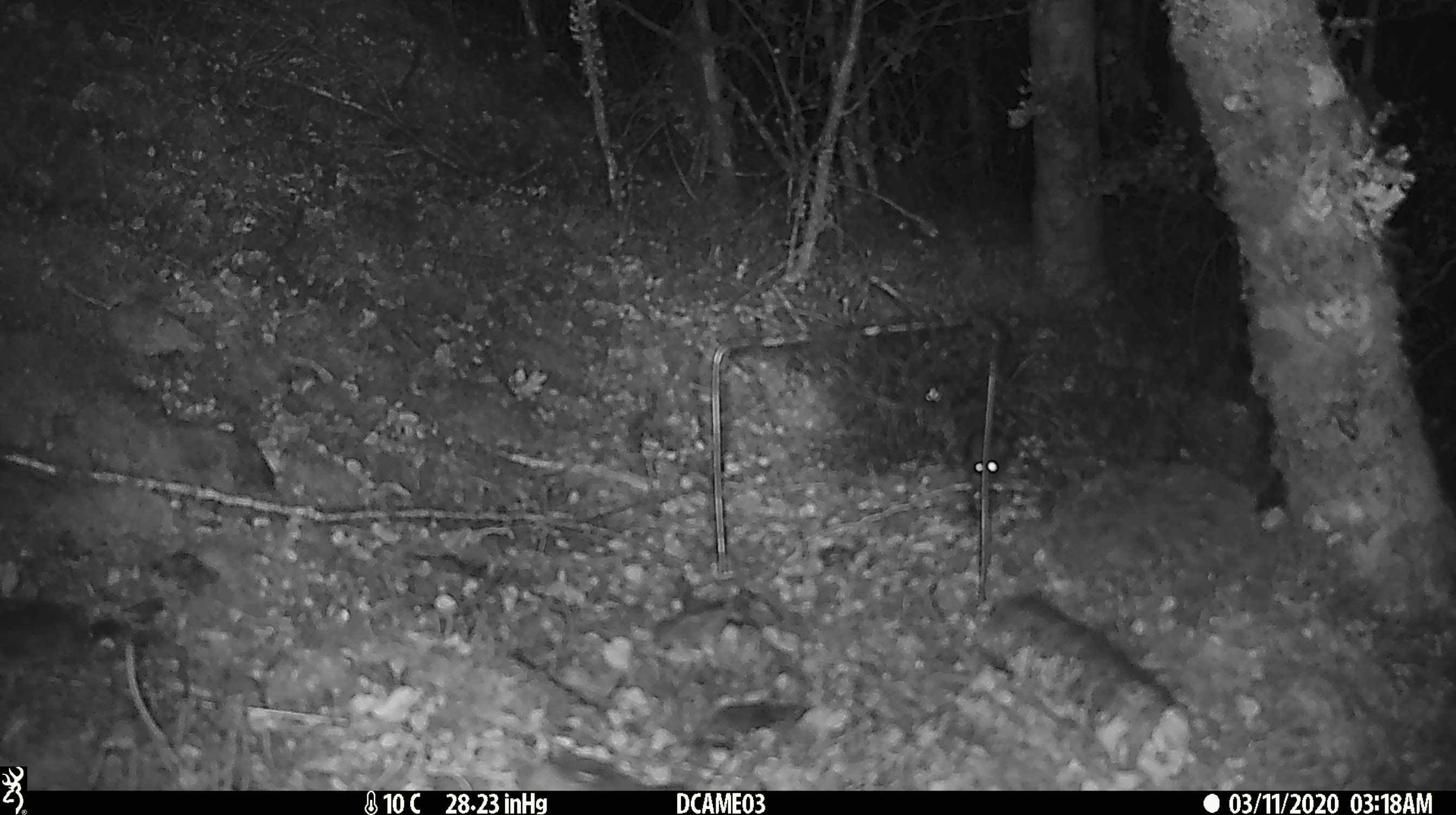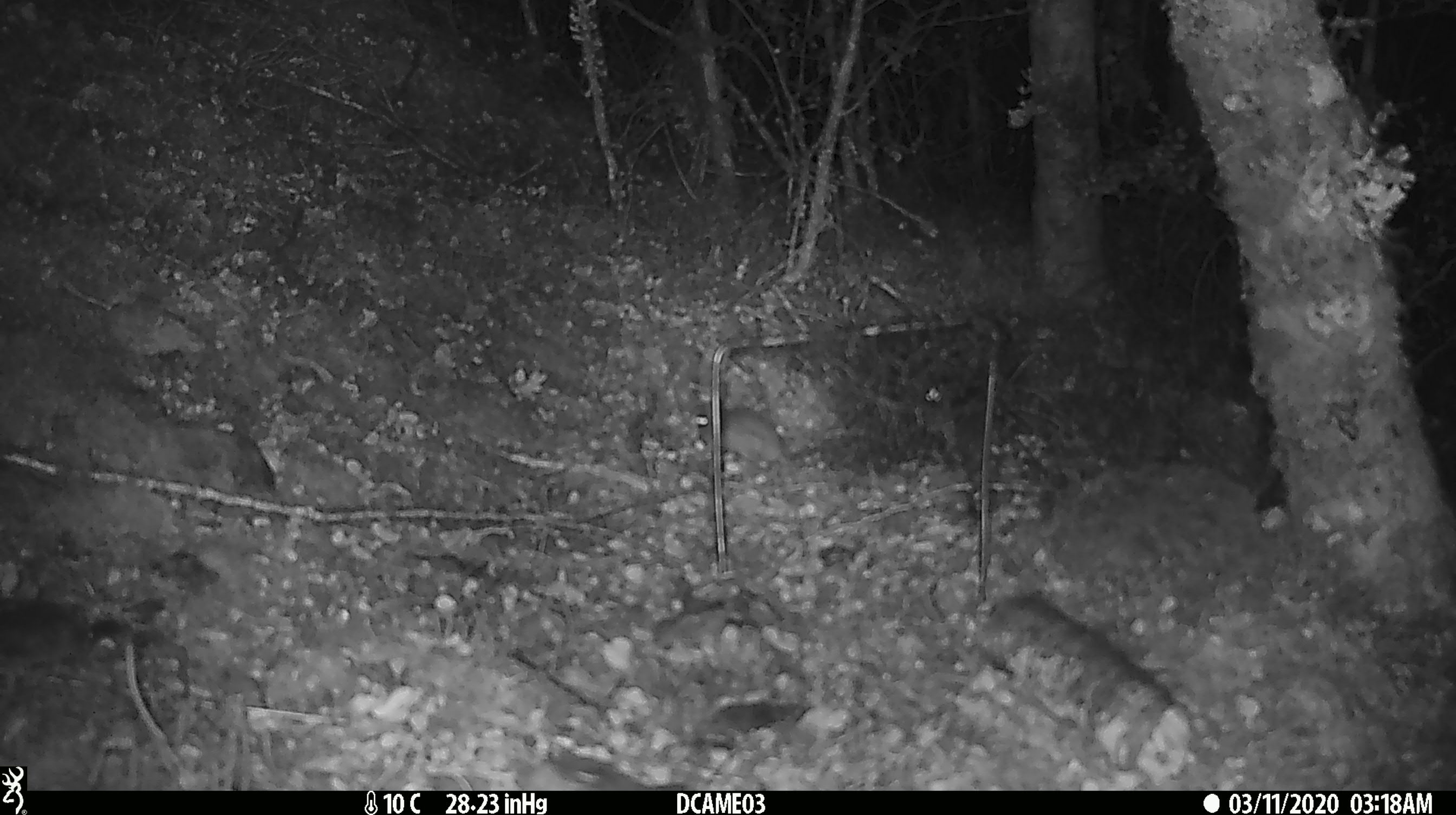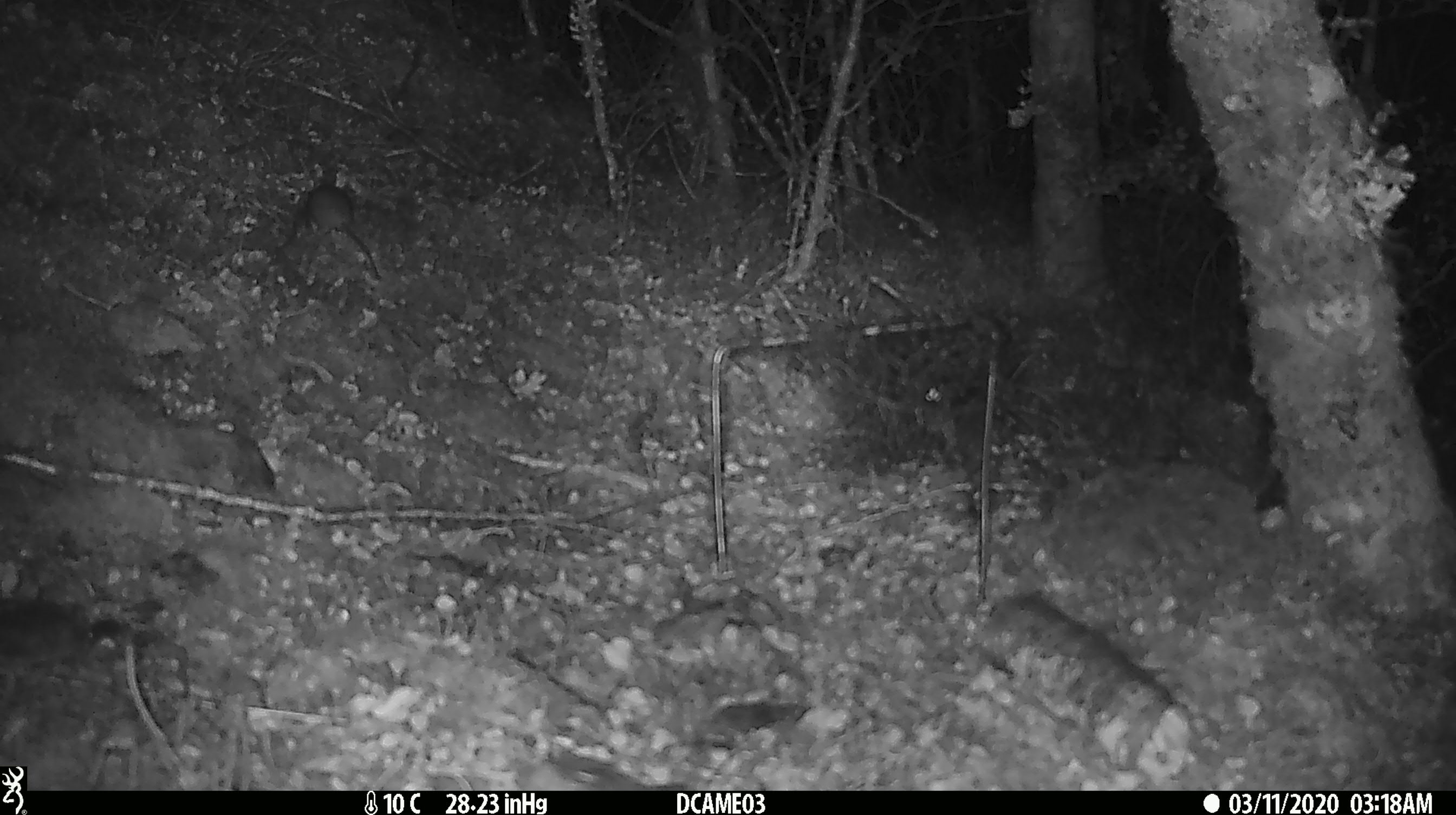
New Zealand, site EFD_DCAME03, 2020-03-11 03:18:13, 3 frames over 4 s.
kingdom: Animalia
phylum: Chordata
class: Mammalia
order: Rodentia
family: Muridae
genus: Mus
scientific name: Mus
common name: mouse